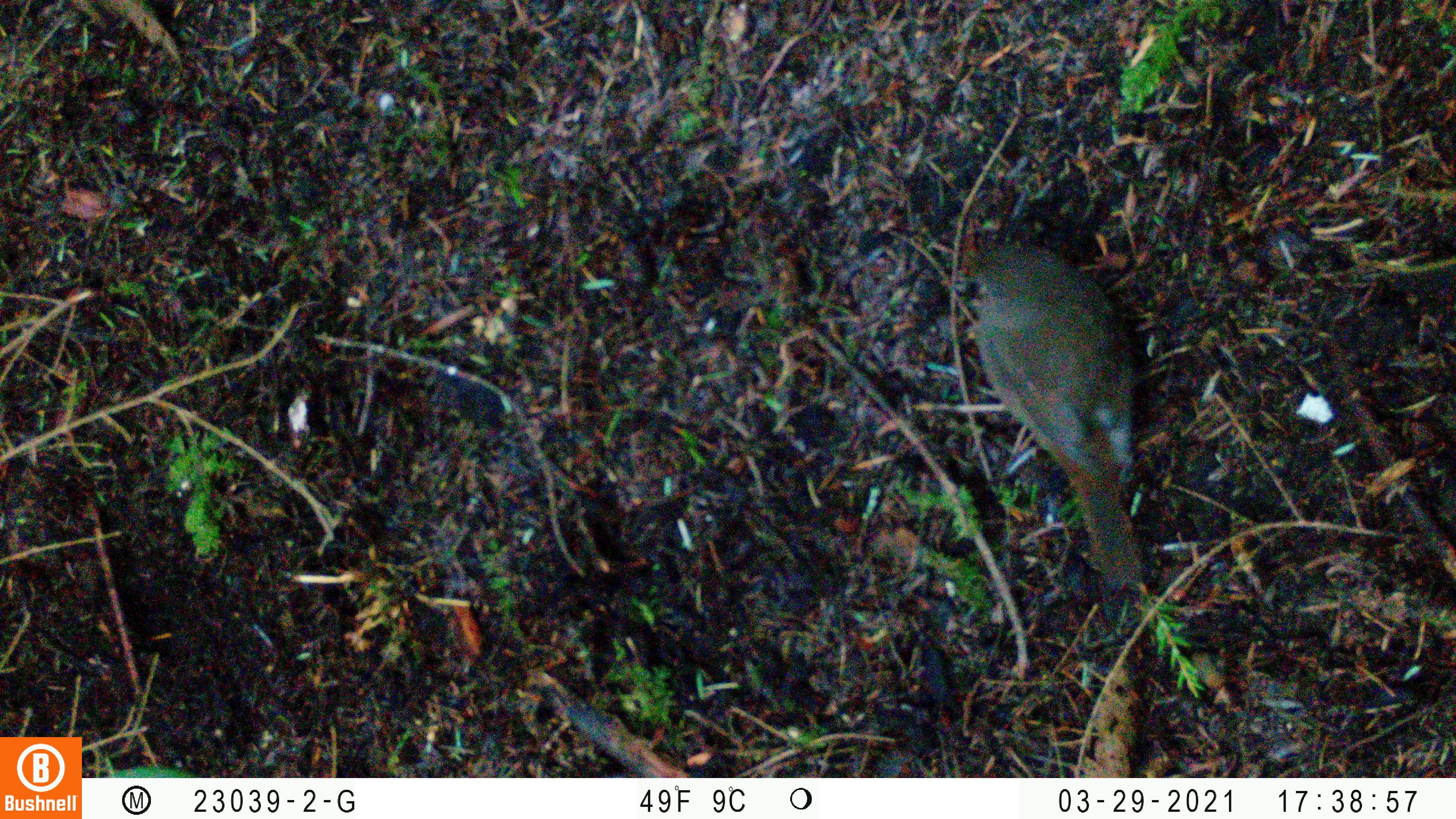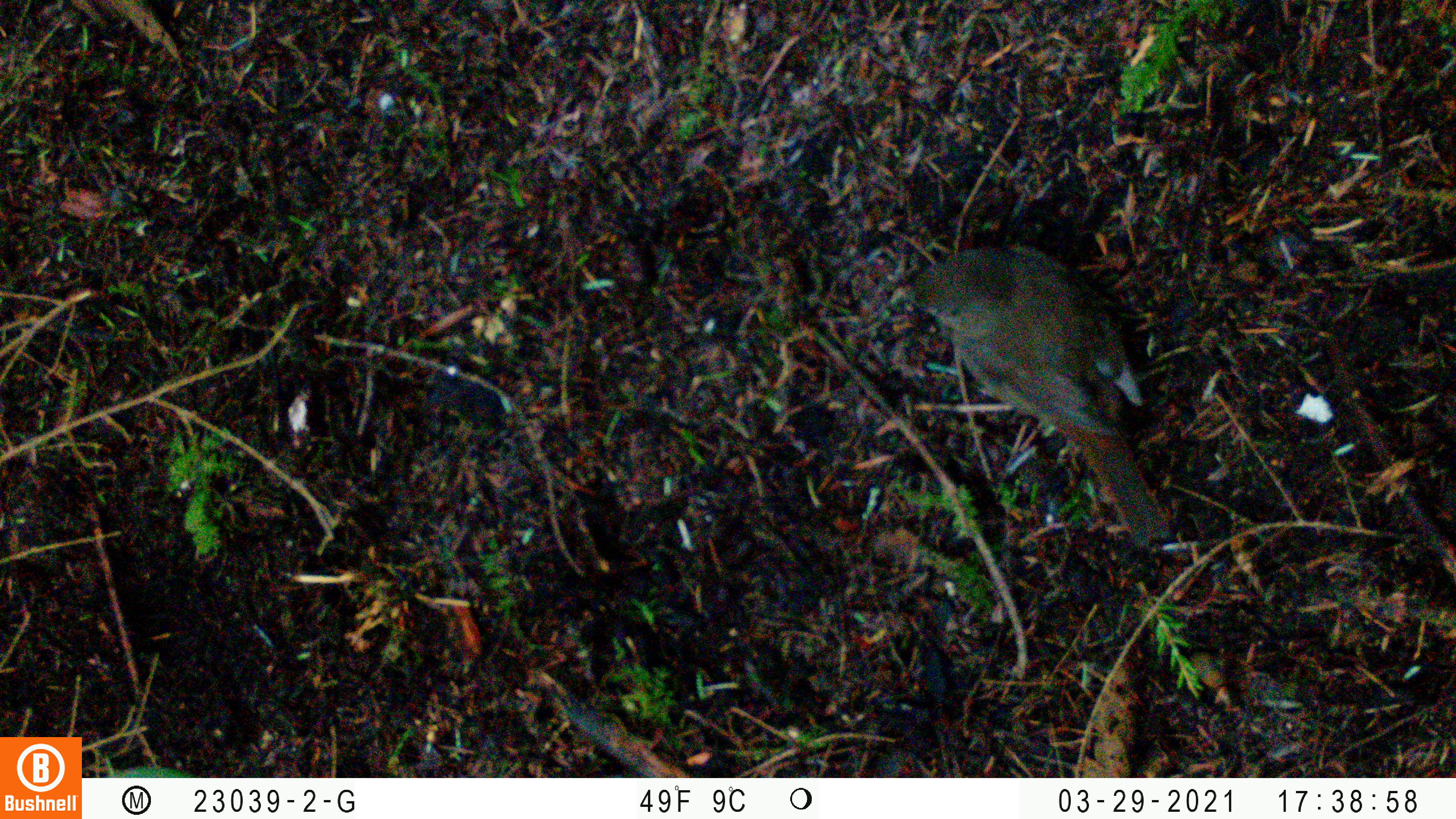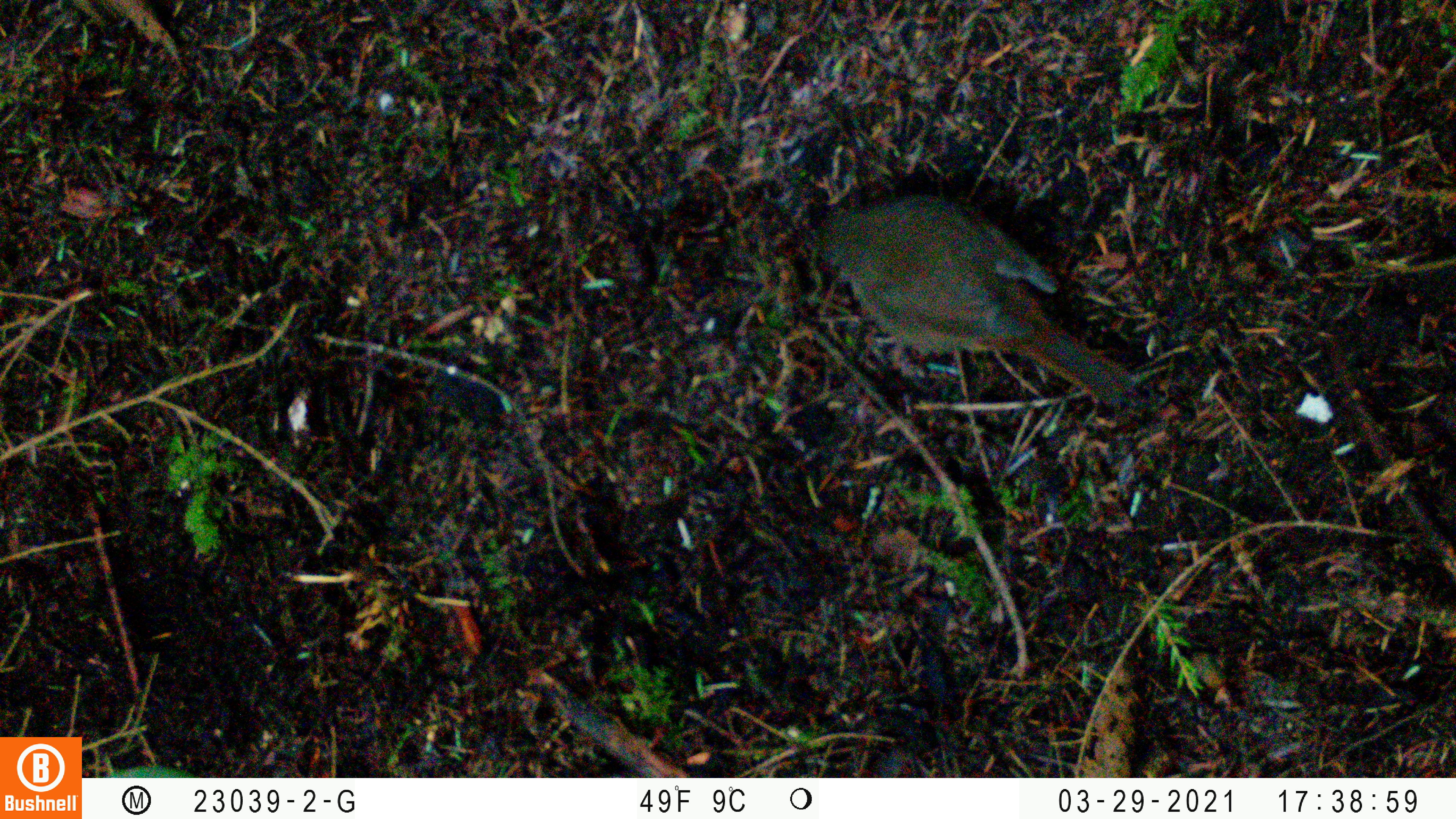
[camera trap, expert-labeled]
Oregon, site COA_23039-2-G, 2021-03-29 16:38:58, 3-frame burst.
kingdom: Animalia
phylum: Chordata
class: Aves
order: Passeriformes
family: Turdidae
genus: Catharus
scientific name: Catharus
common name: brown thrushes and nightingale-thrushes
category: catharus species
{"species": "catharus species (brown thrushes and nightingale-thrushes) (Catharus)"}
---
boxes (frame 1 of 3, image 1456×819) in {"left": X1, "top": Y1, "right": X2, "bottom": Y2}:
catharus species: {"left": 943, "top": 210, "right": 1182, "bottom": 622}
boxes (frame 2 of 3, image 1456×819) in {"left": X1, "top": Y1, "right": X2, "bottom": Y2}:
catharus species: {"left": 889, "top": 223, "right": 1208, "bottom": 570}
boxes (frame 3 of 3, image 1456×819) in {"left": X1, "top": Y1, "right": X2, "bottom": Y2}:
catharus species: {"left": 778, "top": 163, "right": 1159, "bottom": 438}